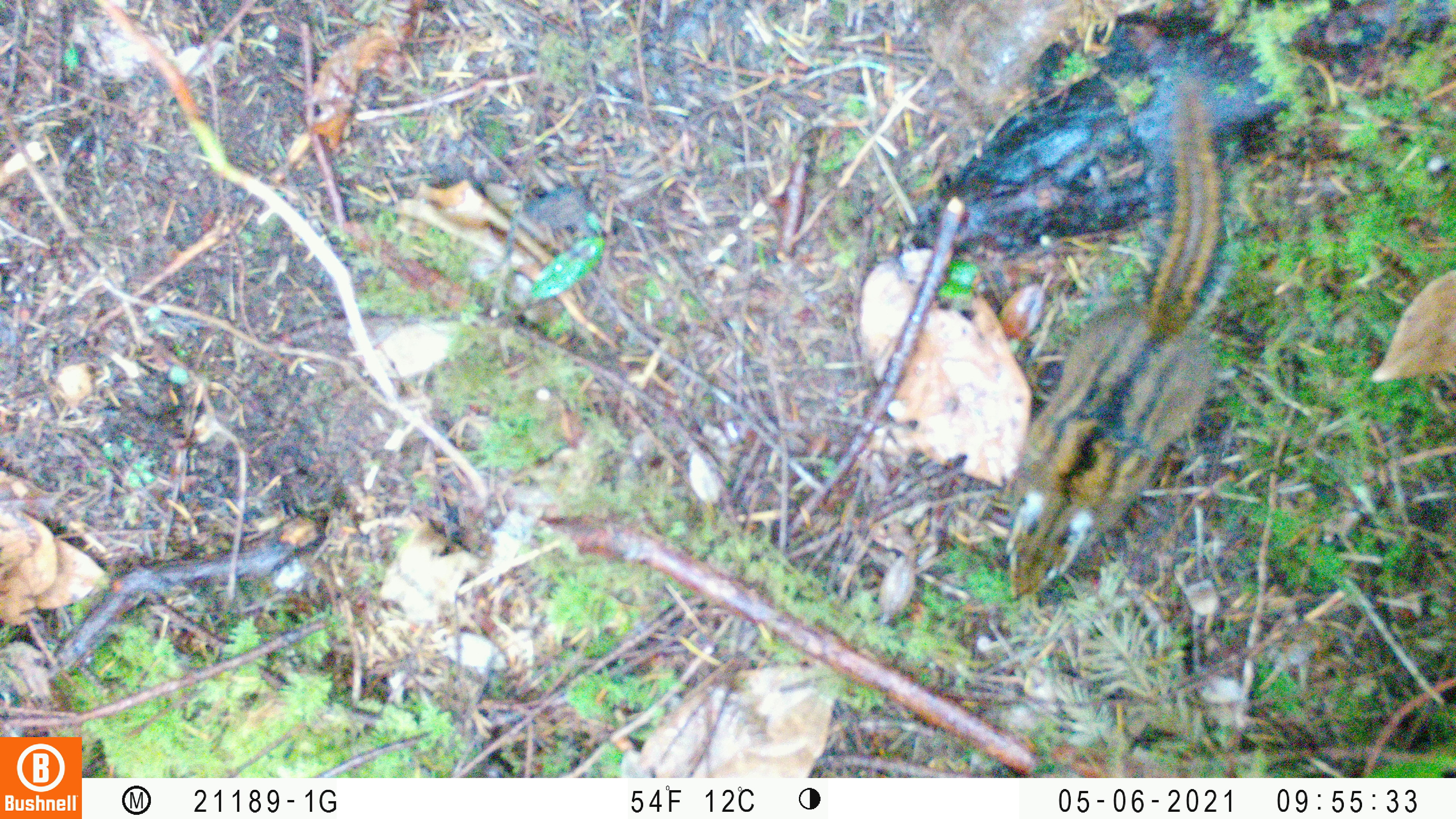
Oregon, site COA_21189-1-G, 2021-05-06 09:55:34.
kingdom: Animalia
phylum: Chordata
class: Mammalia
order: Rodentia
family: Sciuridae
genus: Neotamias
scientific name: Neotamias townsendii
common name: townsend's chipmunk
Townsend's chipmunk (Neotamias townsendii).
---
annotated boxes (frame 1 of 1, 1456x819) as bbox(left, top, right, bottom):
townsend's chipmunk: bbox(995, 80, 1236, 608)